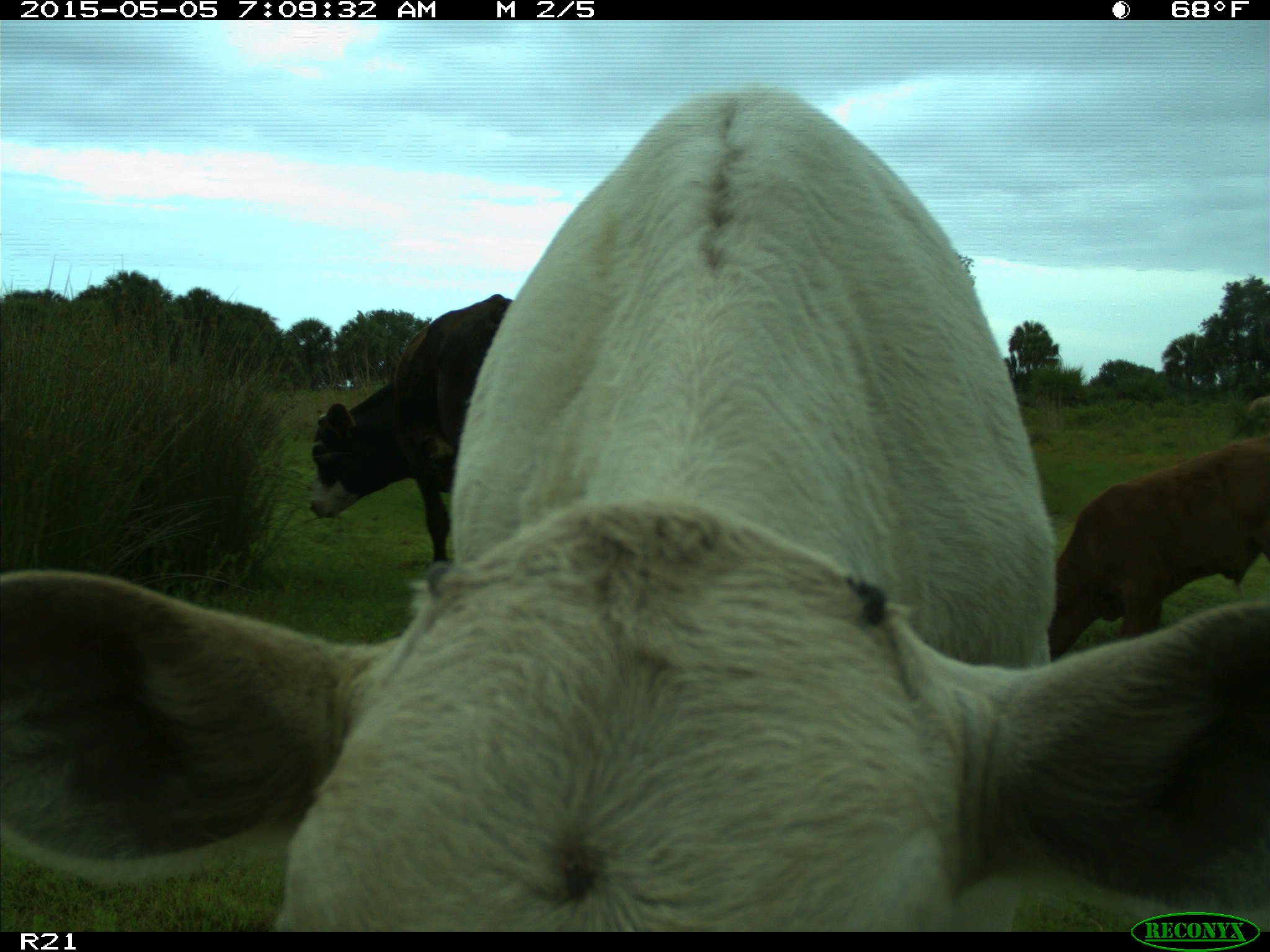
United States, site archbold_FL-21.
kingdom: Animalia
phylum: Chordata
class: Mammalia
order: Artiodactyla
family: Bovidae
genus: Bos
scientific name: Bos taurus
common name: domestic cow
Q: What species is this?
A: Bos taurus (domestic cow).